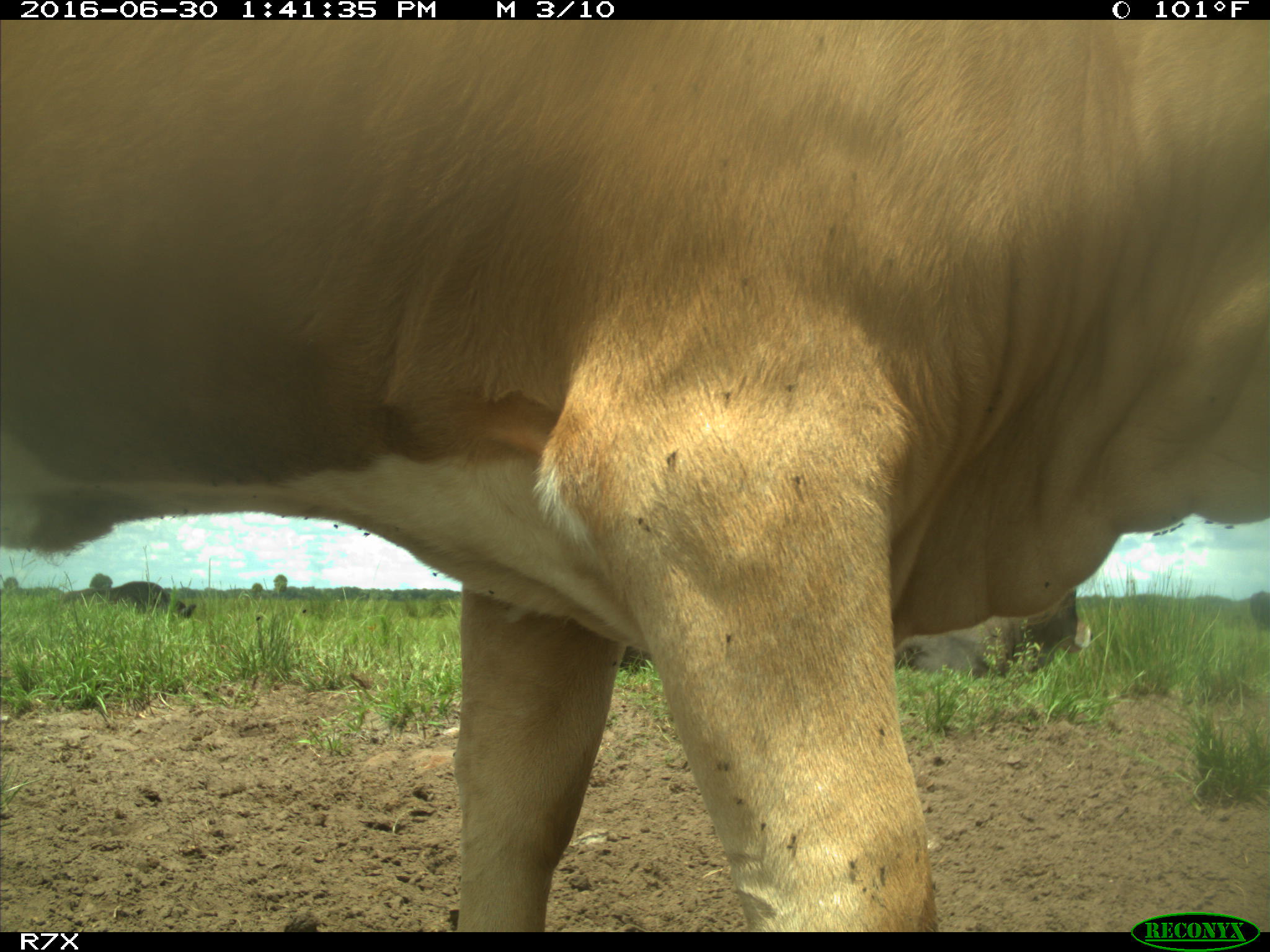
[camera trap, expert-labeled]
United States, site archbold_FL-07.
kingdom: Animalia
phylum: Chordata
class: Mammalia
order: Artiodactyla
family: Bovidae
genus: Bos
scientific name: Bos taurus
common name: domestic cow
Bos taurus (domestic cow).